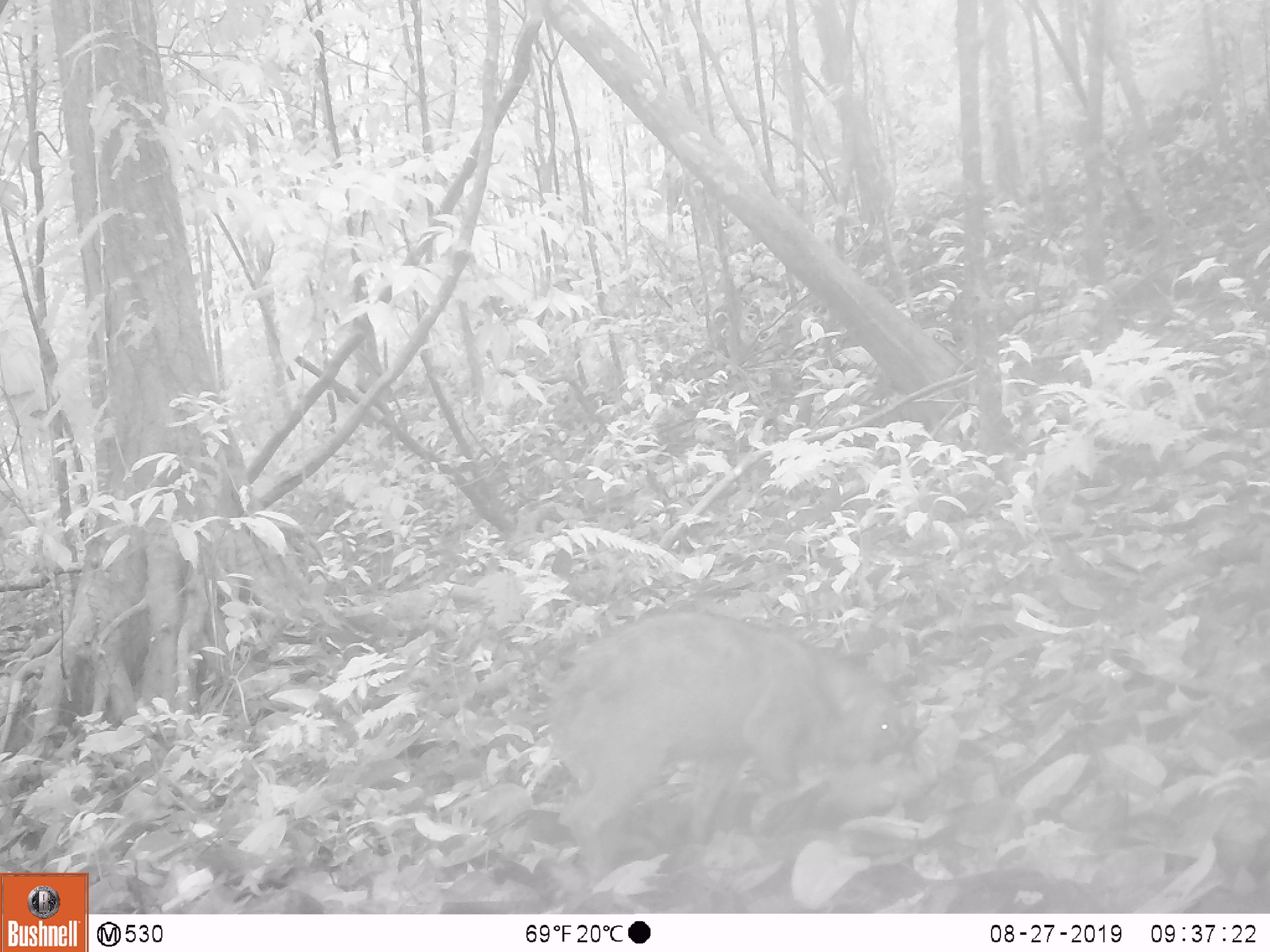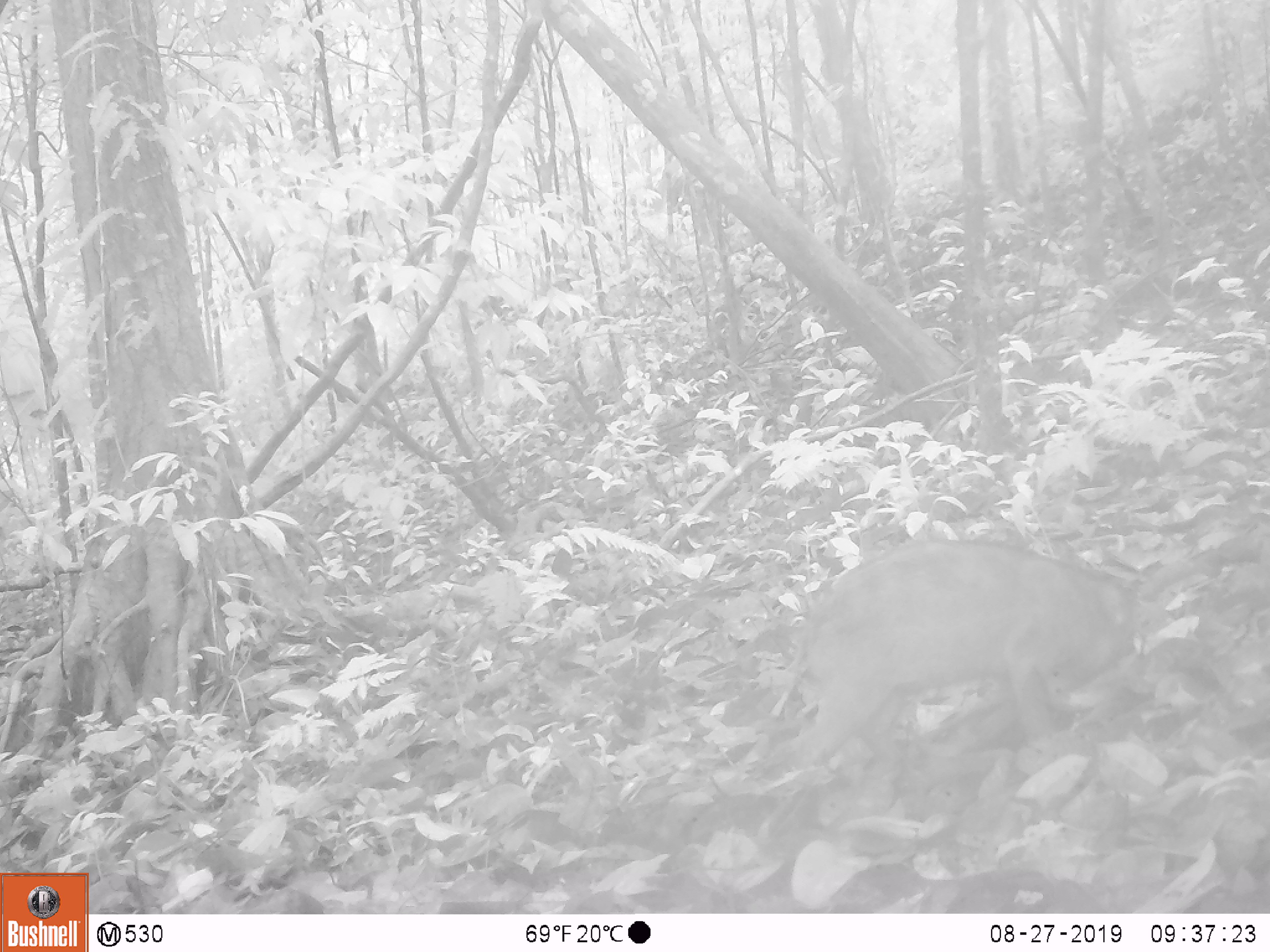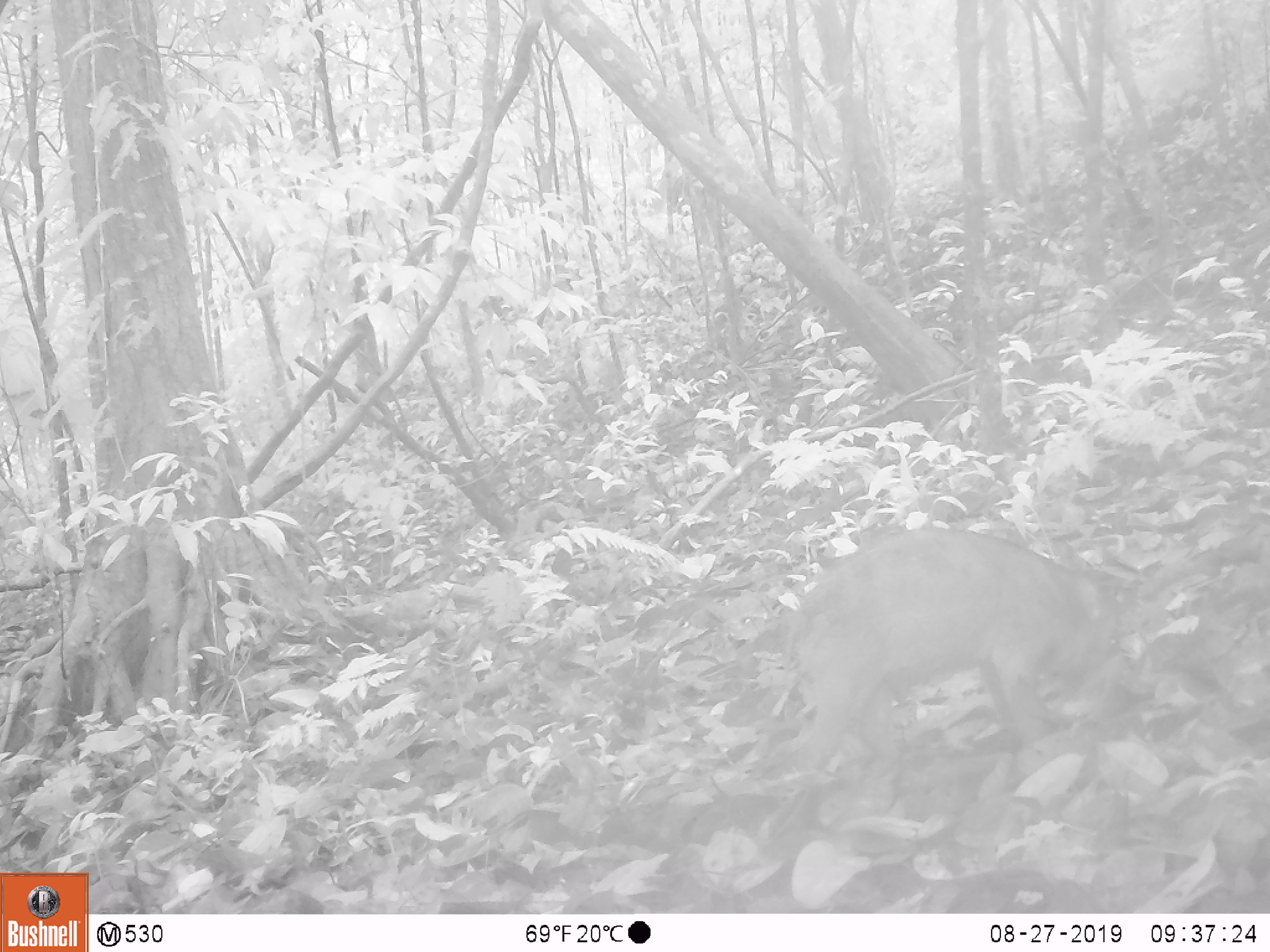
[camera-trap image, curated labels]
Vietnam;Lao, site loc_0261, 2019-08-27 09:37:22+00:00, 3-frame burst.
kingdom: Animalia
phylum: Chordata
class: Mammalia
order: Artiodactyla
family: Suidae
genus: Sus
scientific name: Sus scrofa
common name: eurasian wild pig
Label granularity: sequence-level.